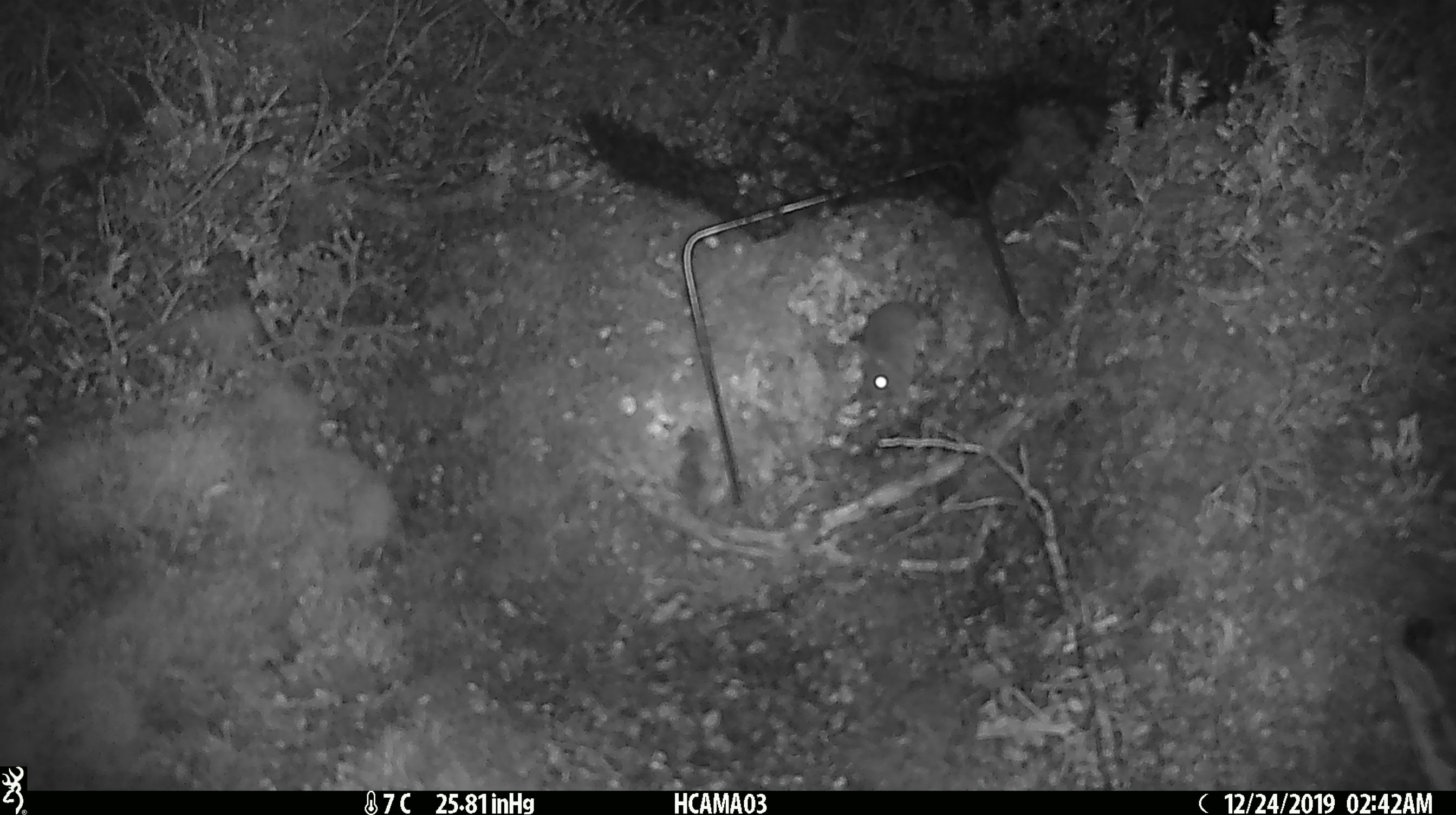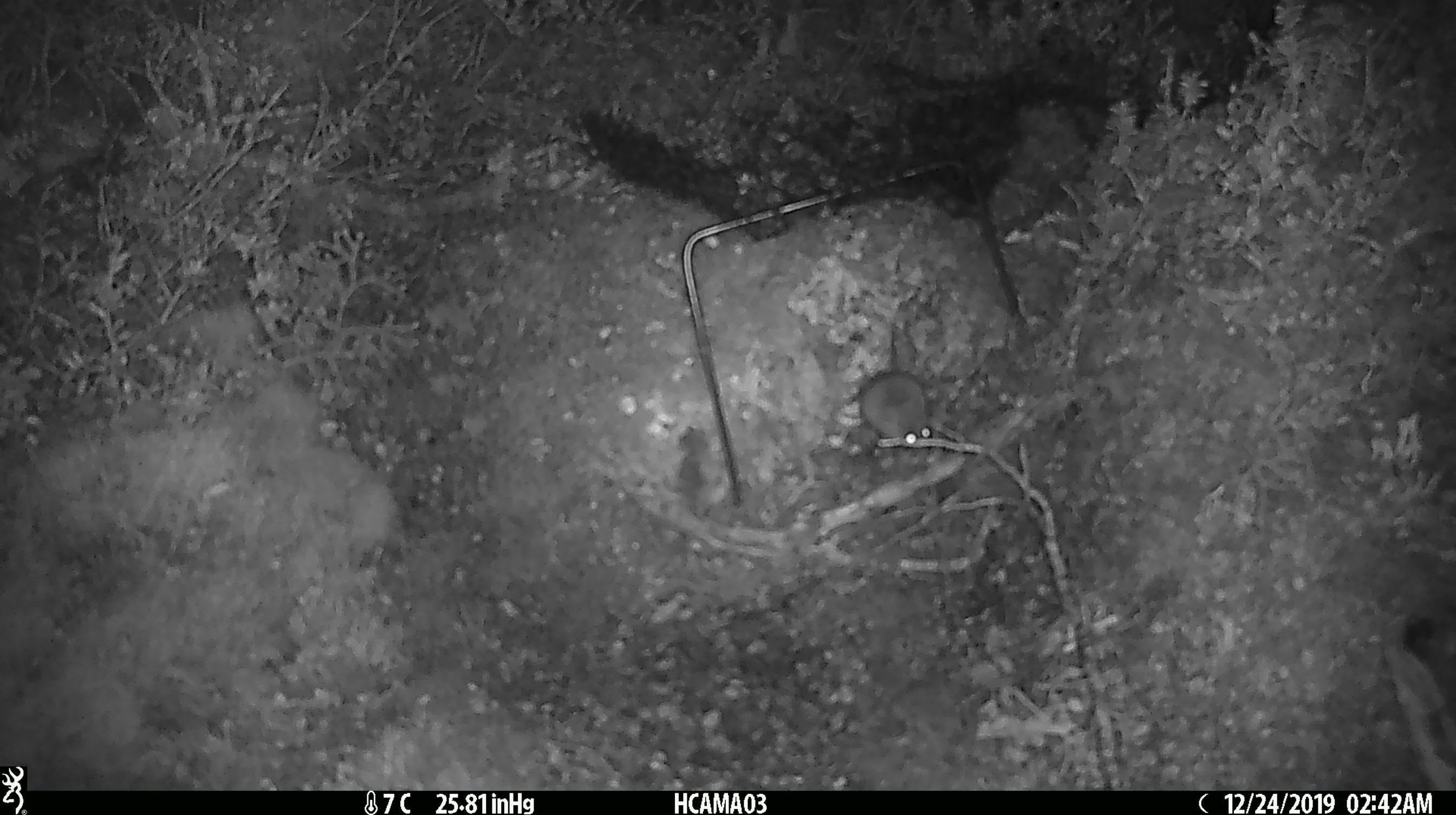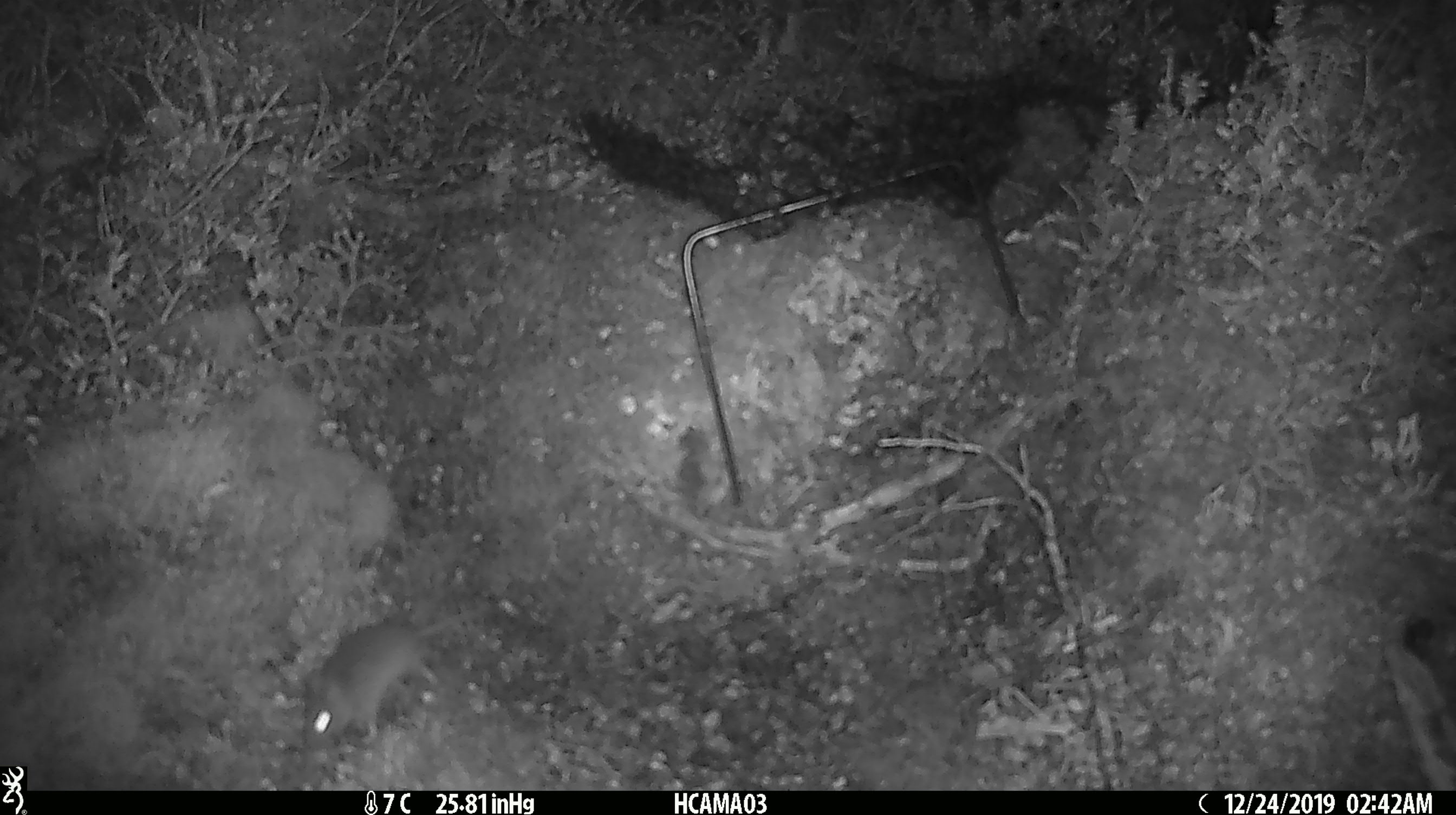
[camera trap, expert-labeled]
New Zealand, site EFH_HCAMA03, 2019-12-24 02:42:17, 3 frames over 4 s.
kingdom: Animalia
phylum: Chordata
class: Mammalia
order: Rodentia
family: Muridae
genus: Mus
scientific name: Mus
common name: mouse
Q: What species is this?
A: Mouse (Mus).